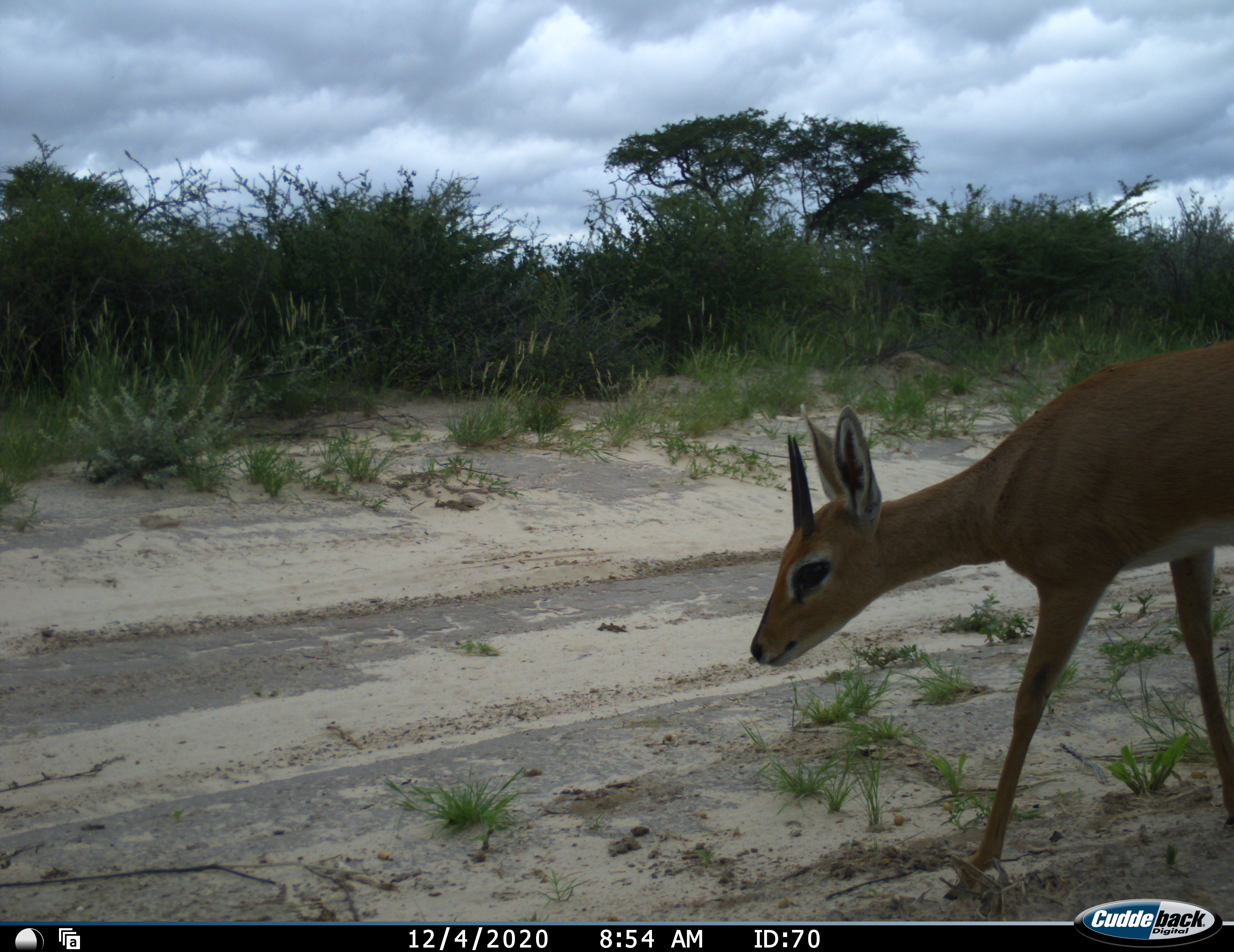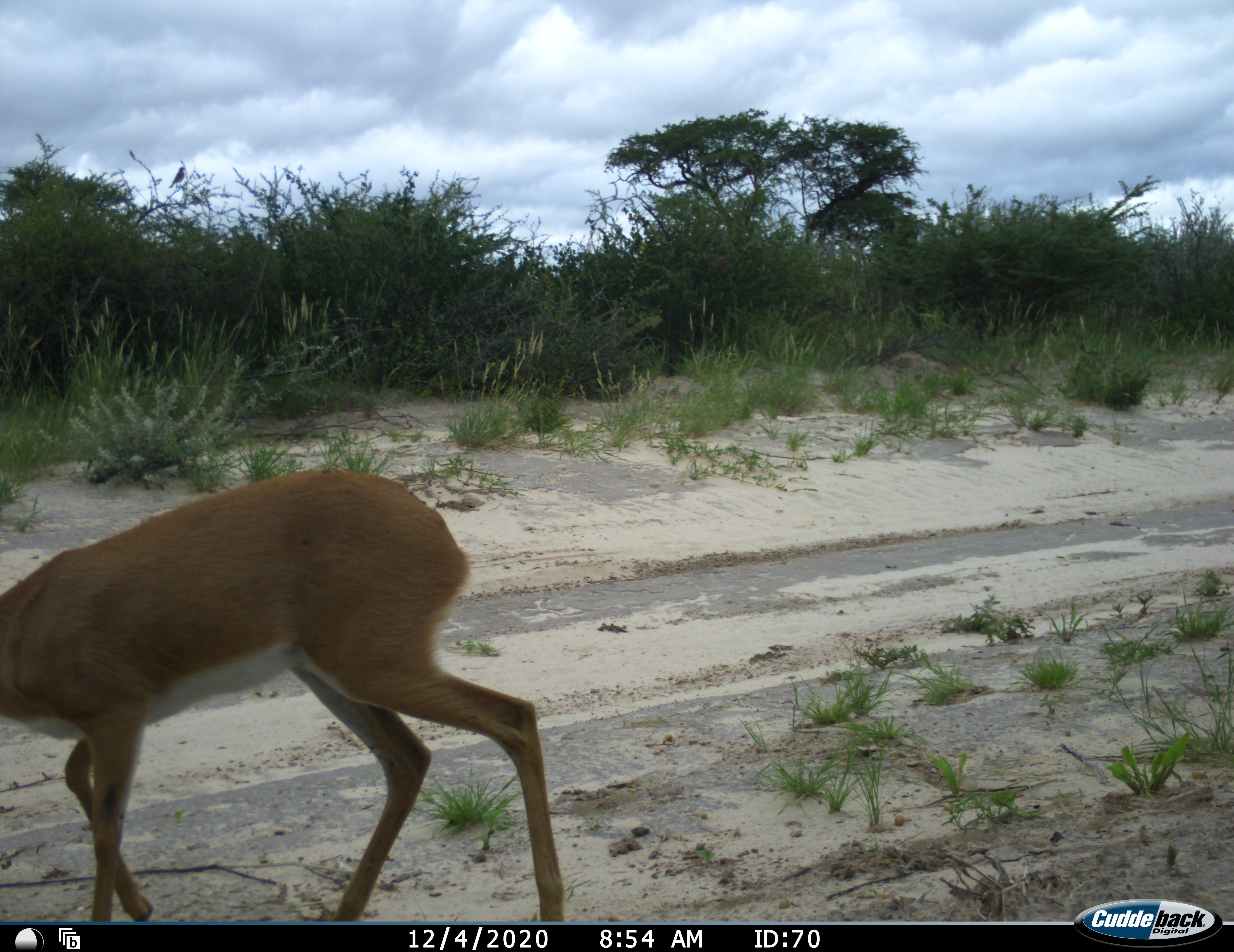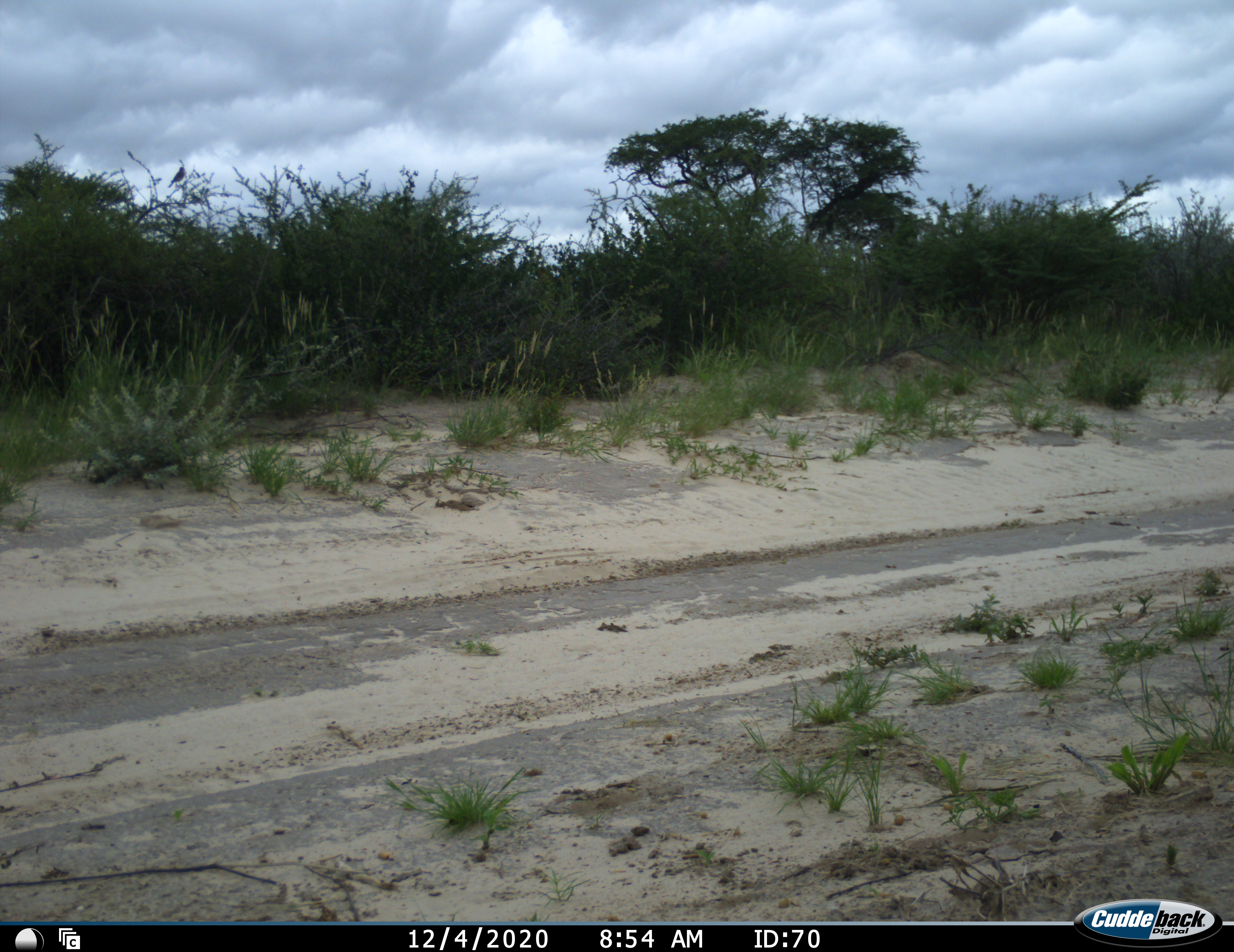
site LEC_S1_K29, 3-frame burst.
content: unidentified animal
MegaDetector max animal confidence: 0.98